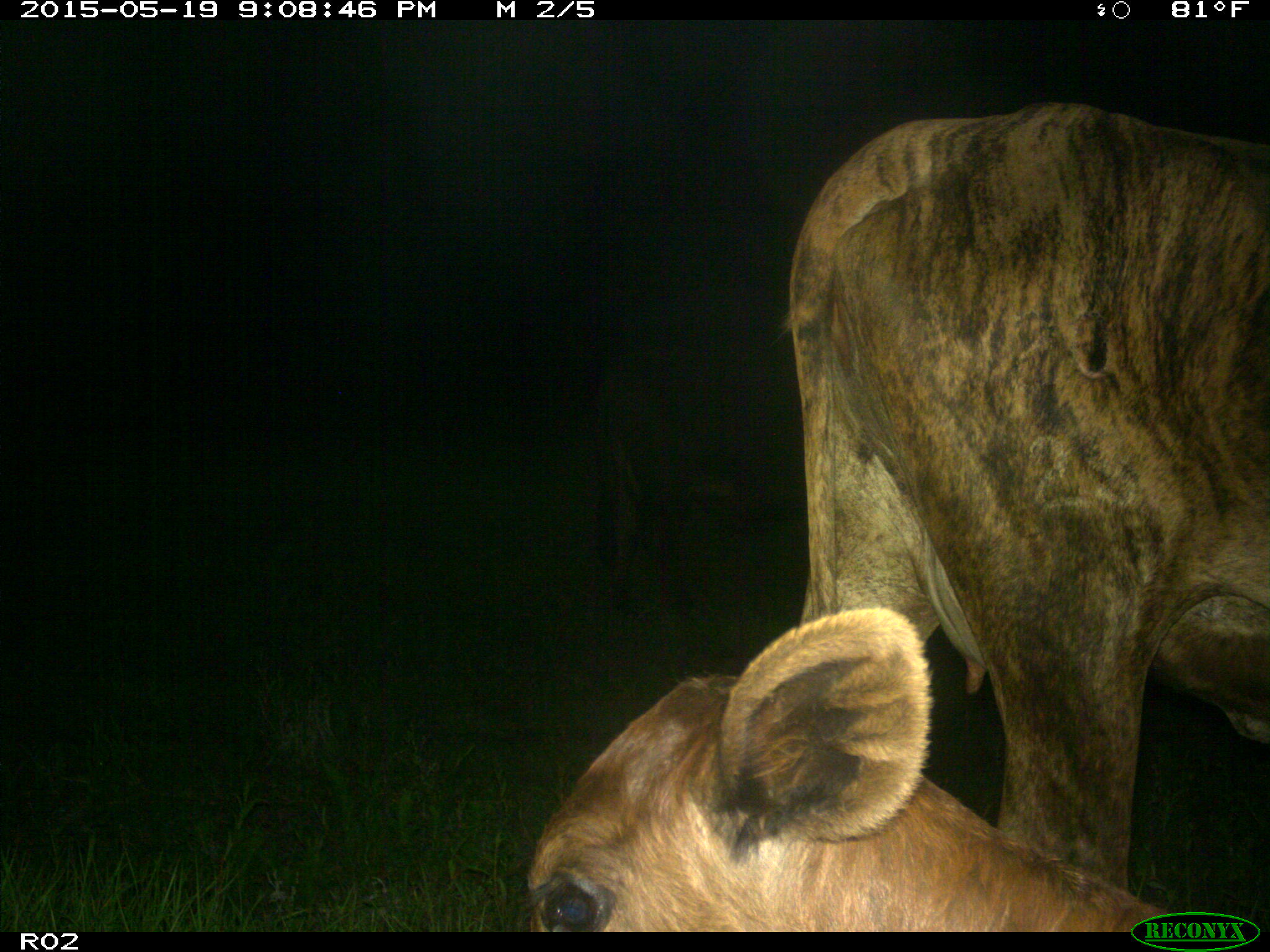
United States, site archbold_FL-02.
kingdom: Animalia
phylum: Chordata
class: Mammalia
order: Artiodactyla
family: Bovidae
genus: Bos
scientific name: Bos taurus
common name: domestic cow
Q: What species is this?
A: Bos taurus (domestic cow).